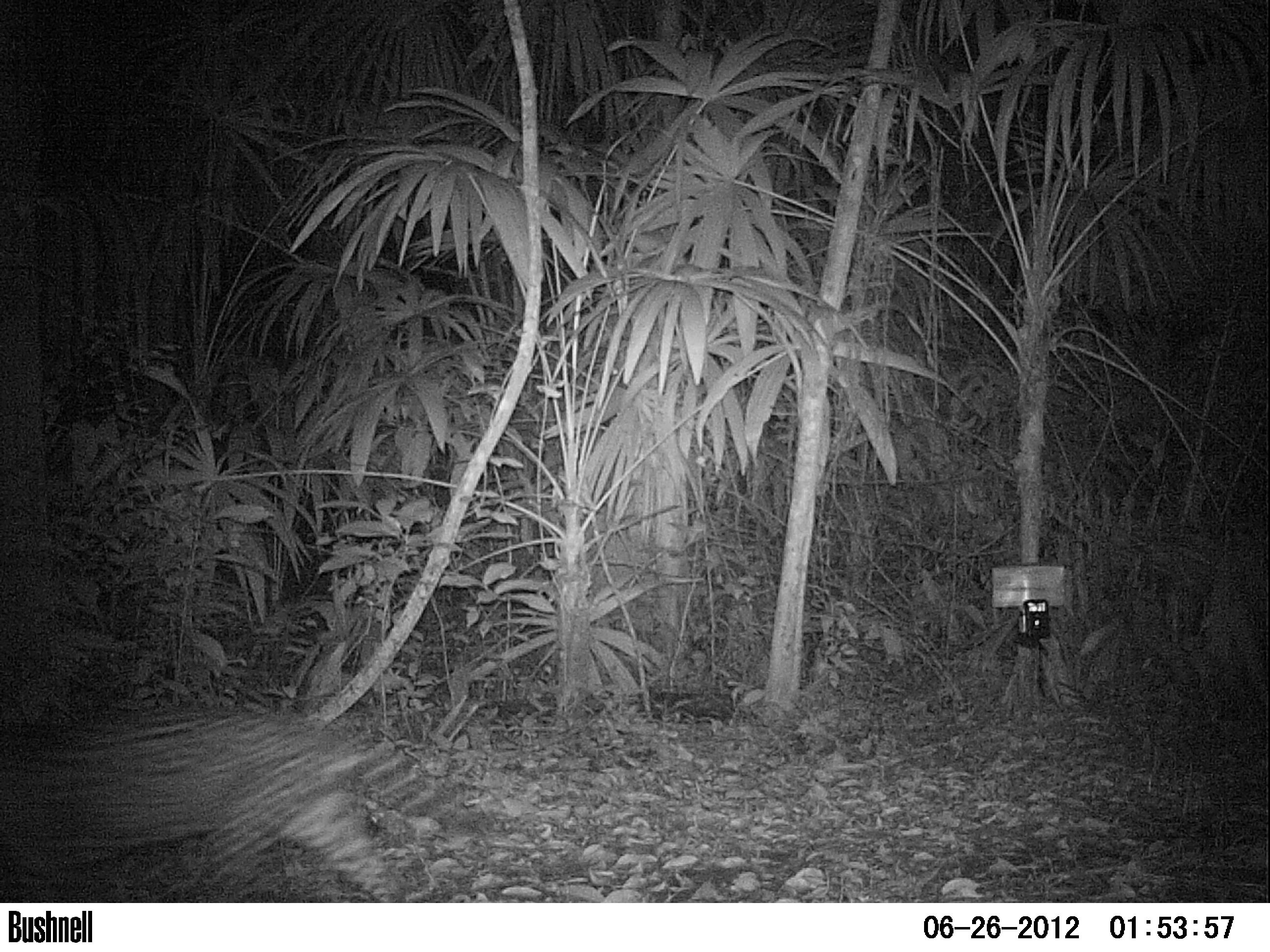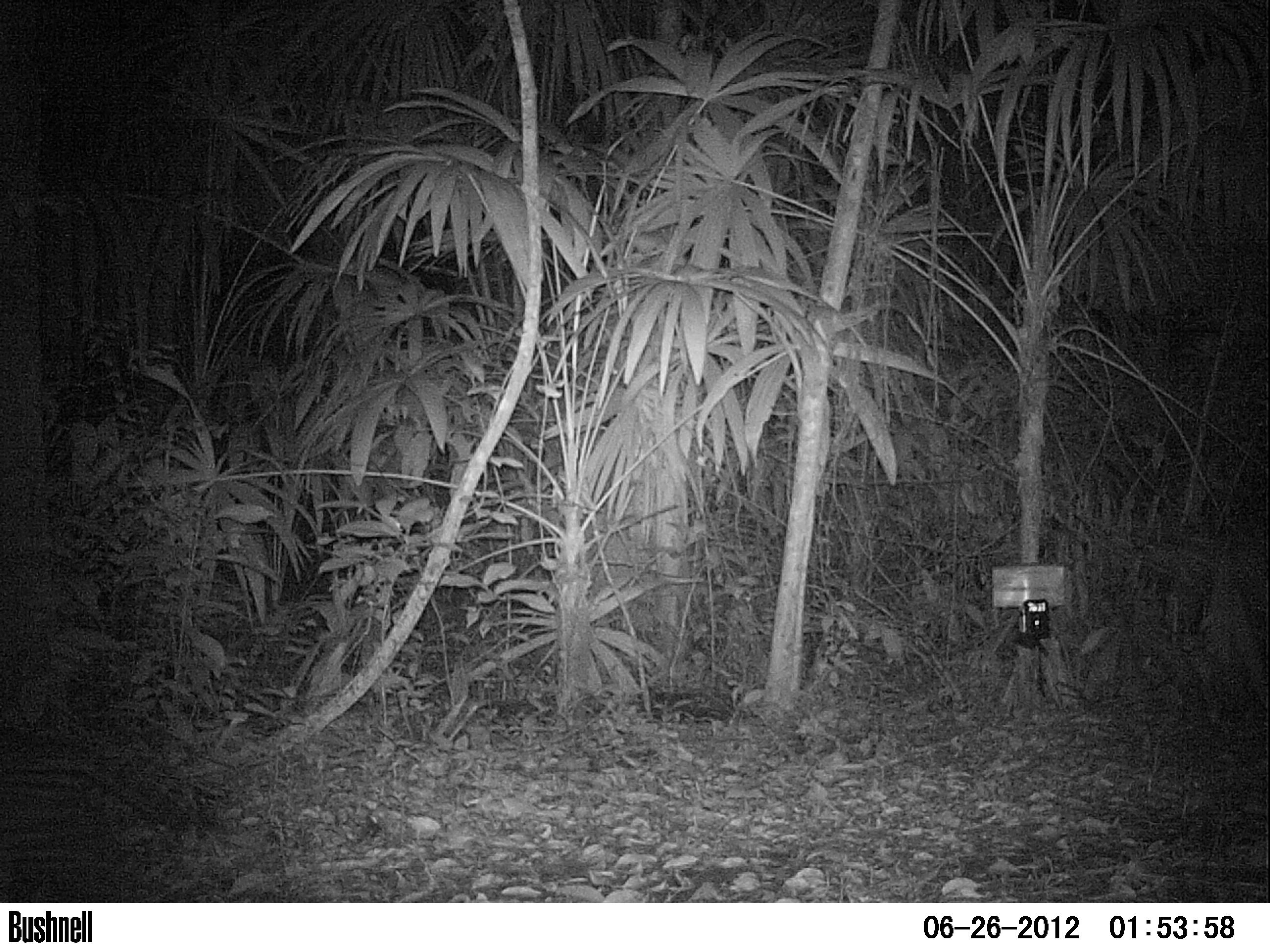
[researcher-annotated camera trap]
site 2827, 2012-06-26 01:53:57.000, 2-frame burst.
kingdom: Animalia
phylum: Chordata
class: Mammalia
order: Carnivora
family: Felidae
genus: Leopardus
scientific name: Leopardus pardalis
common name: ocelot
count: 1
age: adult